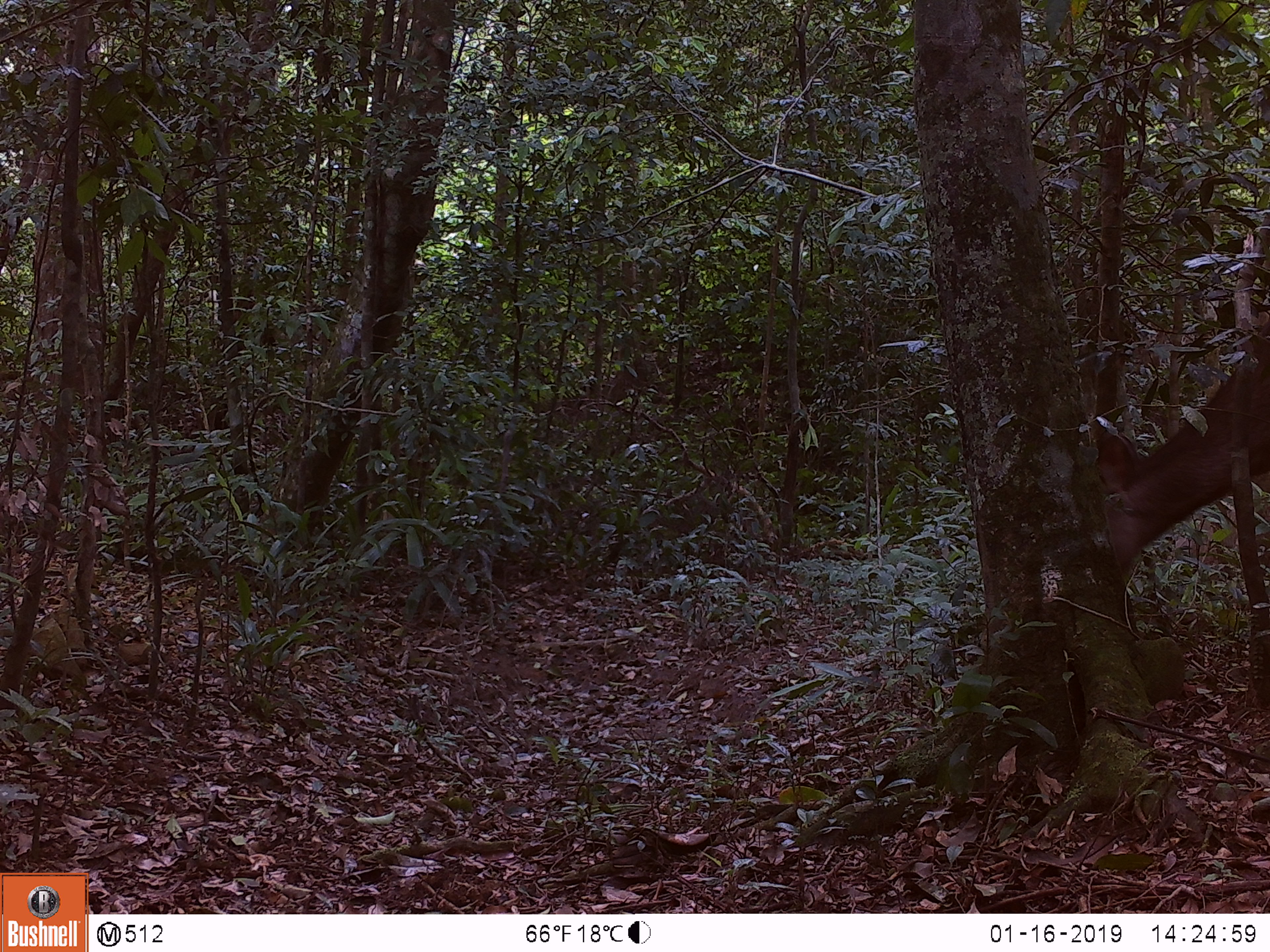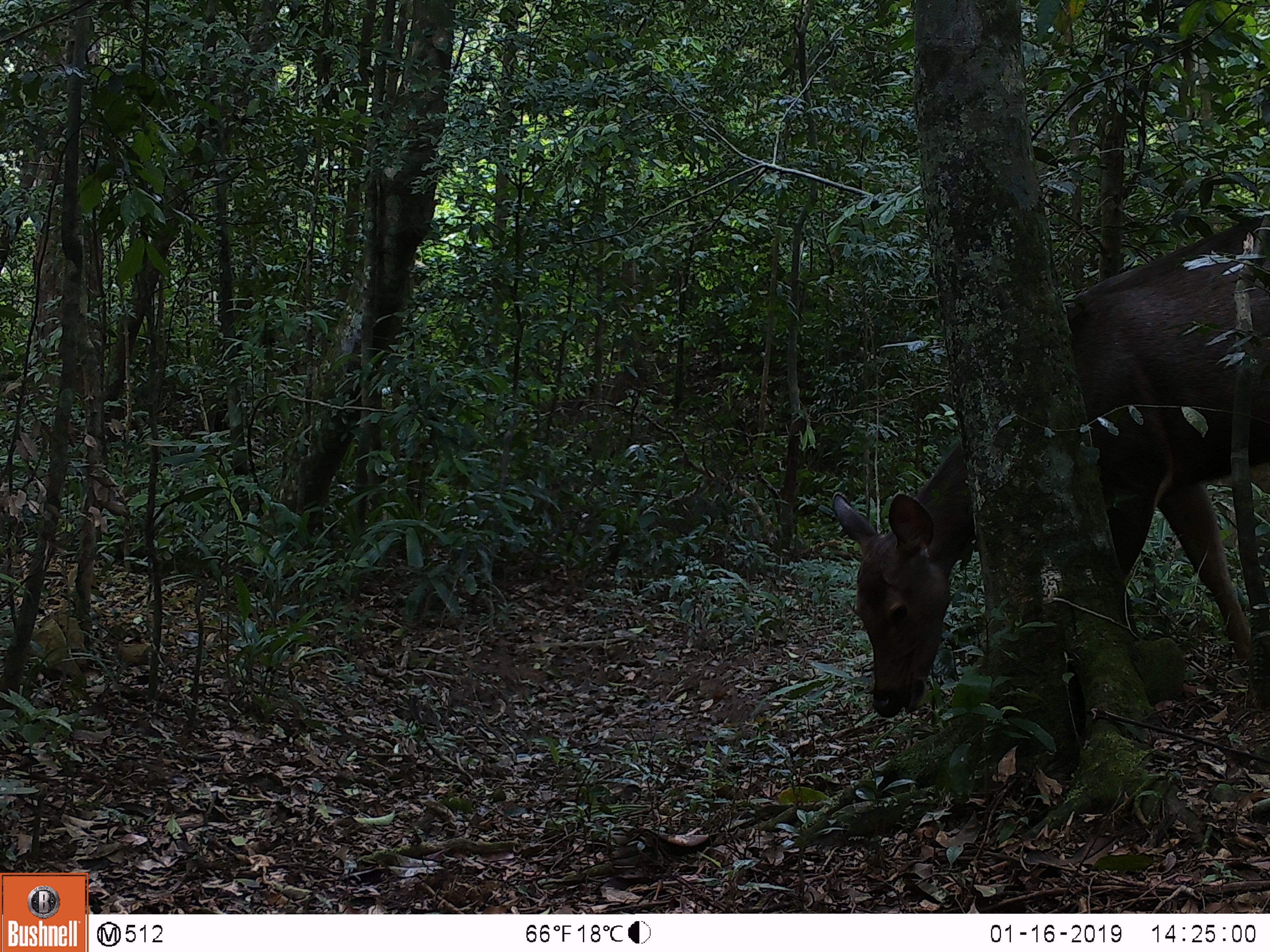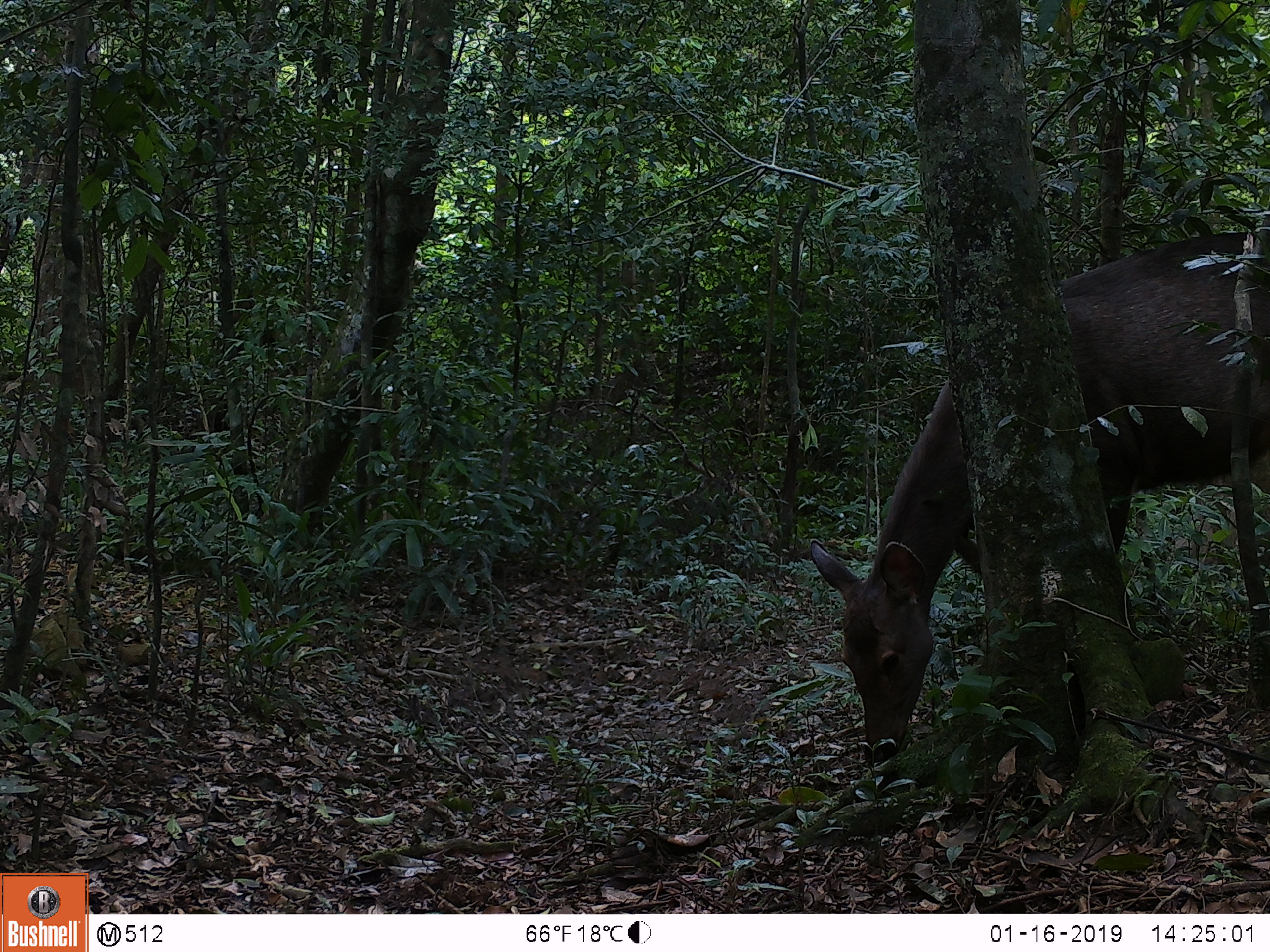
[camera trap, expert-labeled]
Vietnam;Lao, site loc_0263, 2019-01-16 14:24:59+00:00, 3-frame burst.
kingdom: Animalia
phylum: Chordata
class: Mammalia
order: Artiodactyla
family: Cervidae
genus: Rusa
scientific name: Rusa unicolor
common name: sambar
Sambar (Rusa unicolor). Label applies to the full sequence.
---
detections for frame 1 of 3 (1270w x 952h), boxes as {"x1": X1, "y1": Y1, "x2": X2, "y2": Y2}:
sambar: {"x1": 1097, "y1": 316, "x2": 1268, "y2": 575}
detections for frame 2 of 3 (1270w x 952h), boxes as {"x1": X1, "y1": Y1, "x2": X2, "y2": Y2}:
sambar: {"x1": 831, "y1": 212, "x2": 1268, "y2": 715}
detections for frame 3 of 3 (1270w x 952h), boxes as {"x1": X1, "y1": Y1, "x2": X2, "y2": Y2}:
sambar: {"x1": 809, "y1": 231, "x2": 1270, "y2": 758}